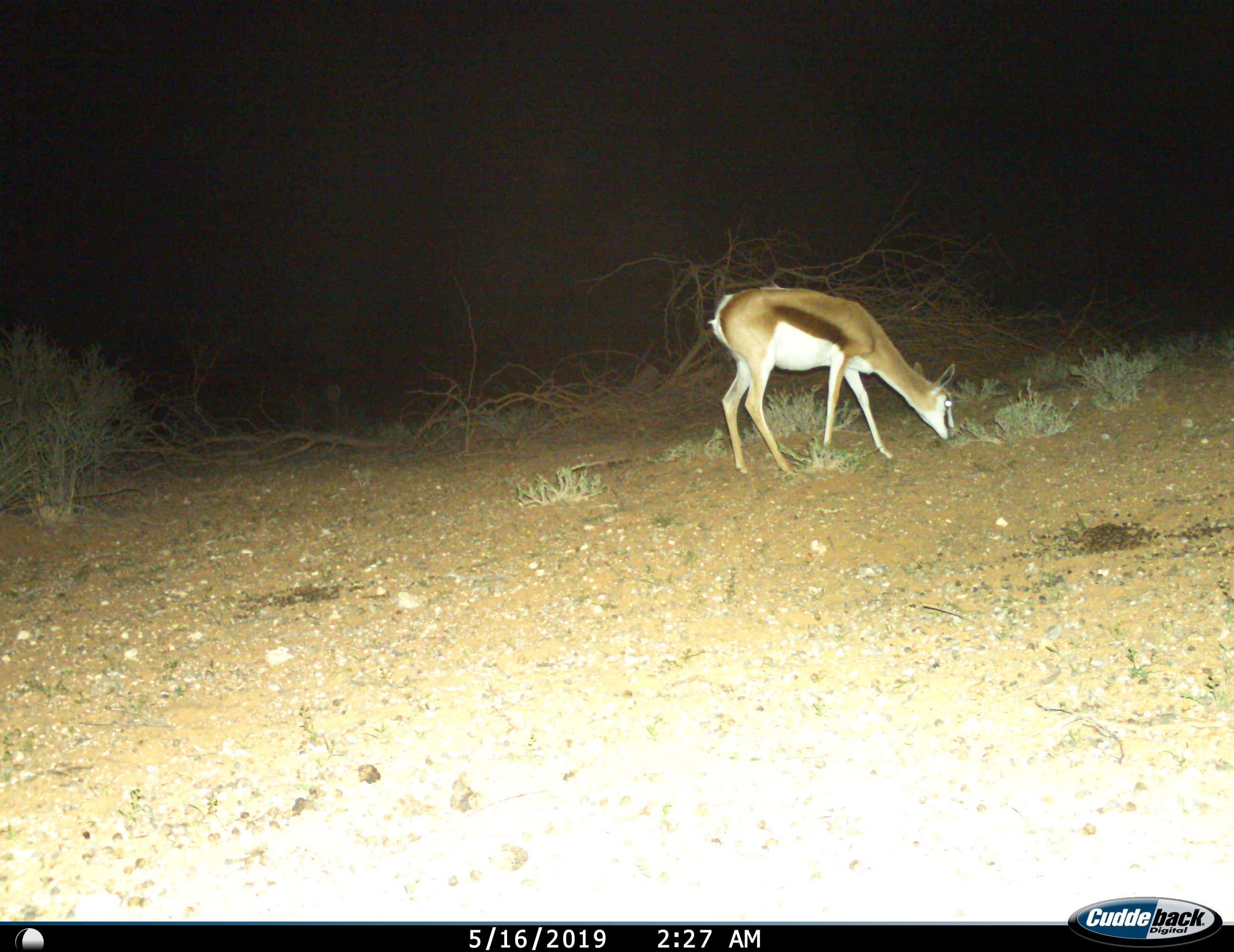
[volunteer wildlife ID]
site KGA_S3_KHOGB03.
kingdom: Animalia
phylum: Chordata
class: Mammalia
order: Artiodactyla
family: Bovidae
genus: Antidorcas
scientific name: Antidorcas marsupialis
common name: springbok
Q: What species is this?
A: Springbok (Antidorcas marsupialis).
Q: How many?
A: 1.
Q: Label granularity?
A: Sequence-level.